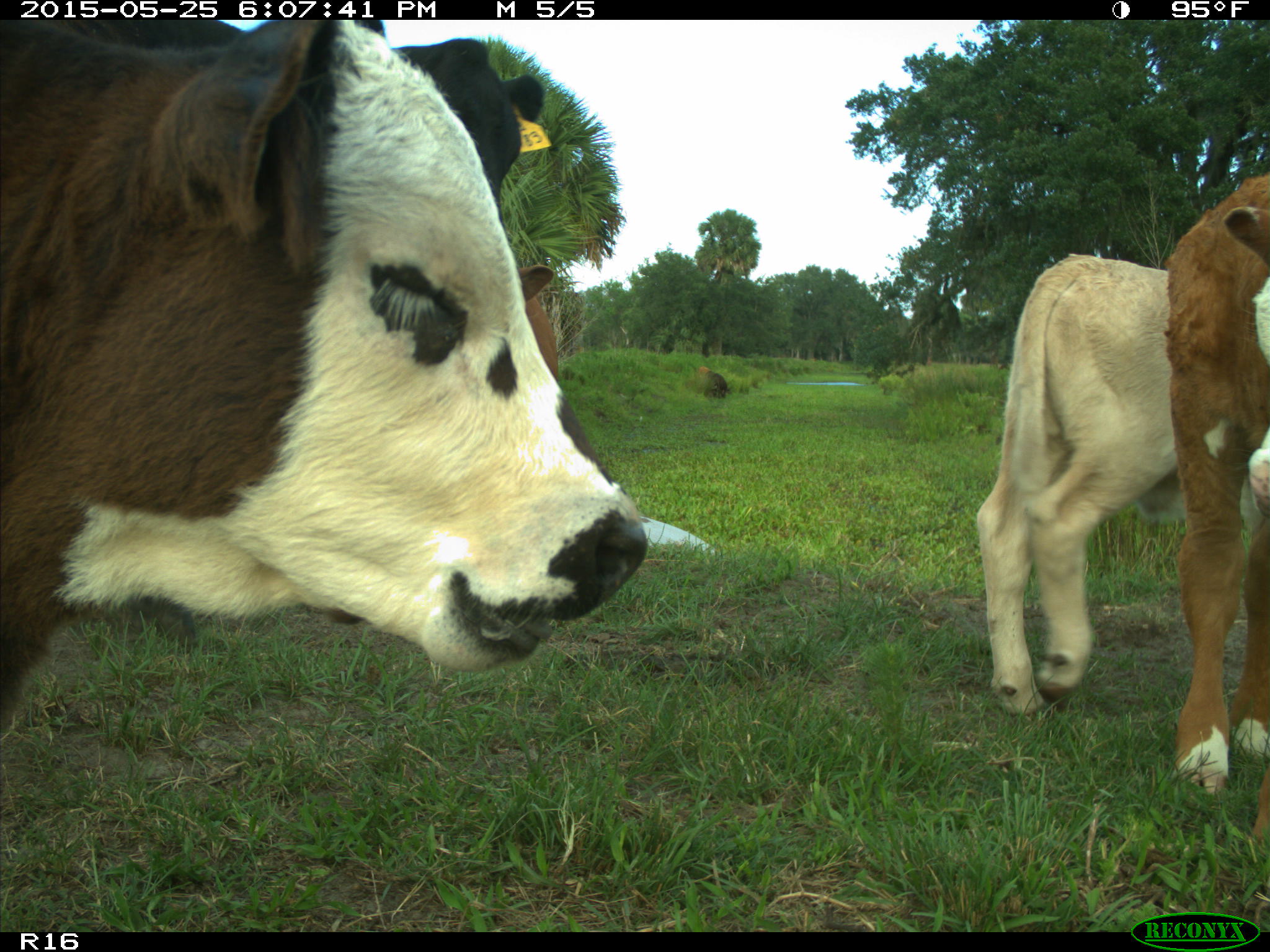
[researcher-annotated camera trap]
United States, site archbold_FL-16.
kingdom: Animalia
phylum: Chordata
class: Mammalia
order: Artiodactyla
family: Bovidae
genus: Bos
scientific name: Bos taurus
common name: domestic cow